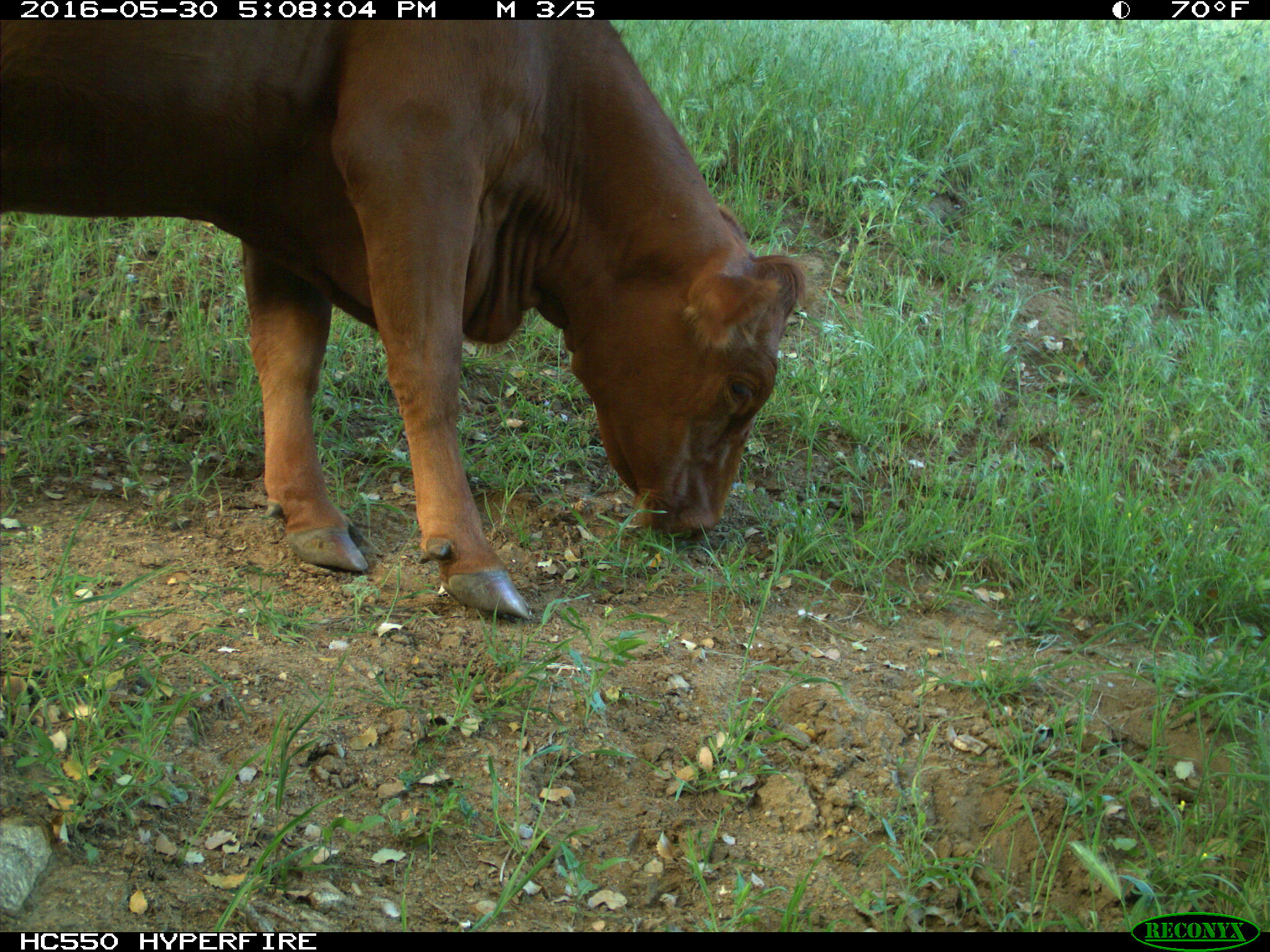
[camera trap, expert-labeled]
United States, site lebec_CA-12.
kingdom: Animalia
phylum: Chordata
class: Mammalia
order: Artiodactyla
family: Bovidae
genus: Bos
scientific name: Bos taurus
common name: domestic cow